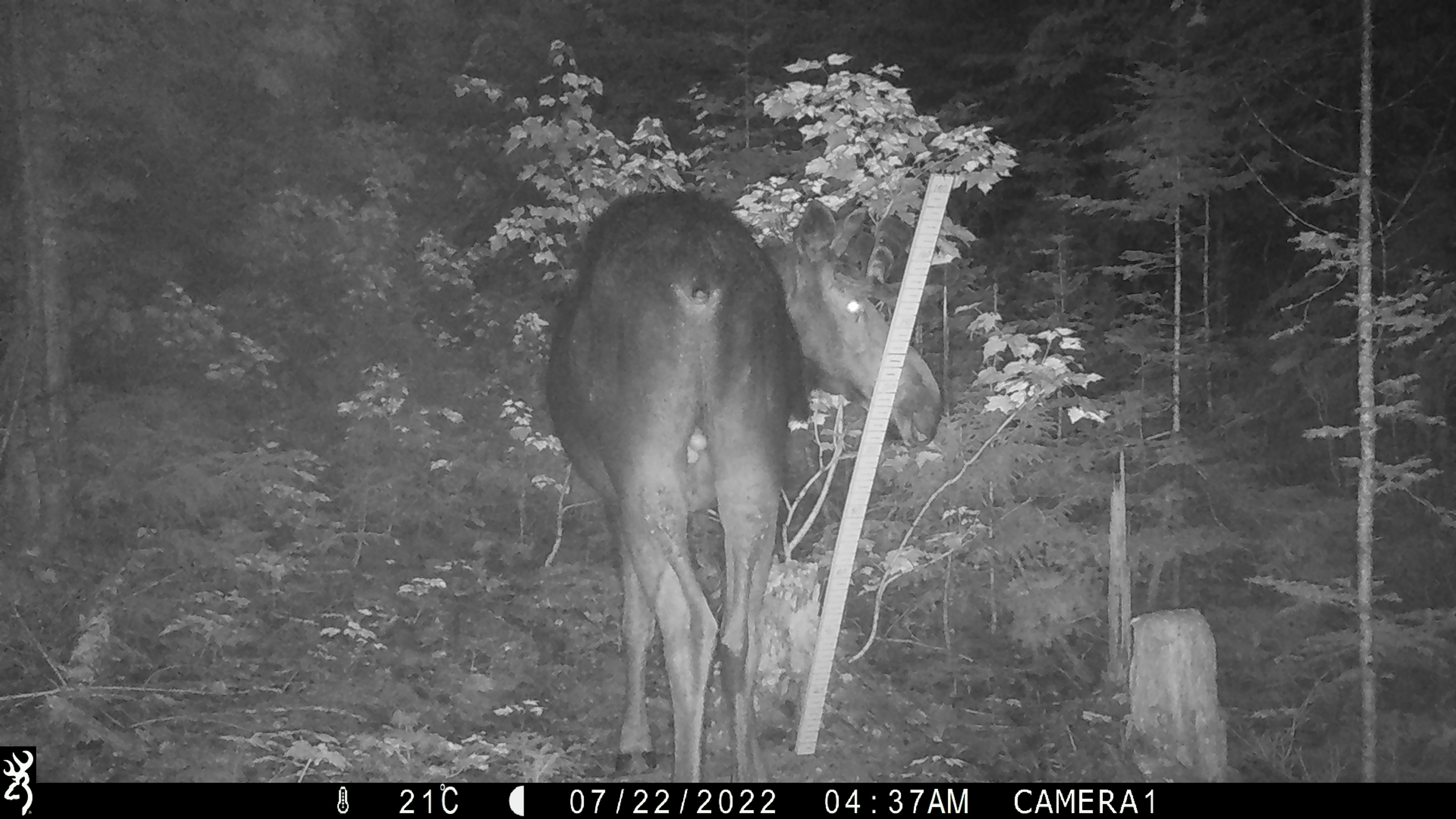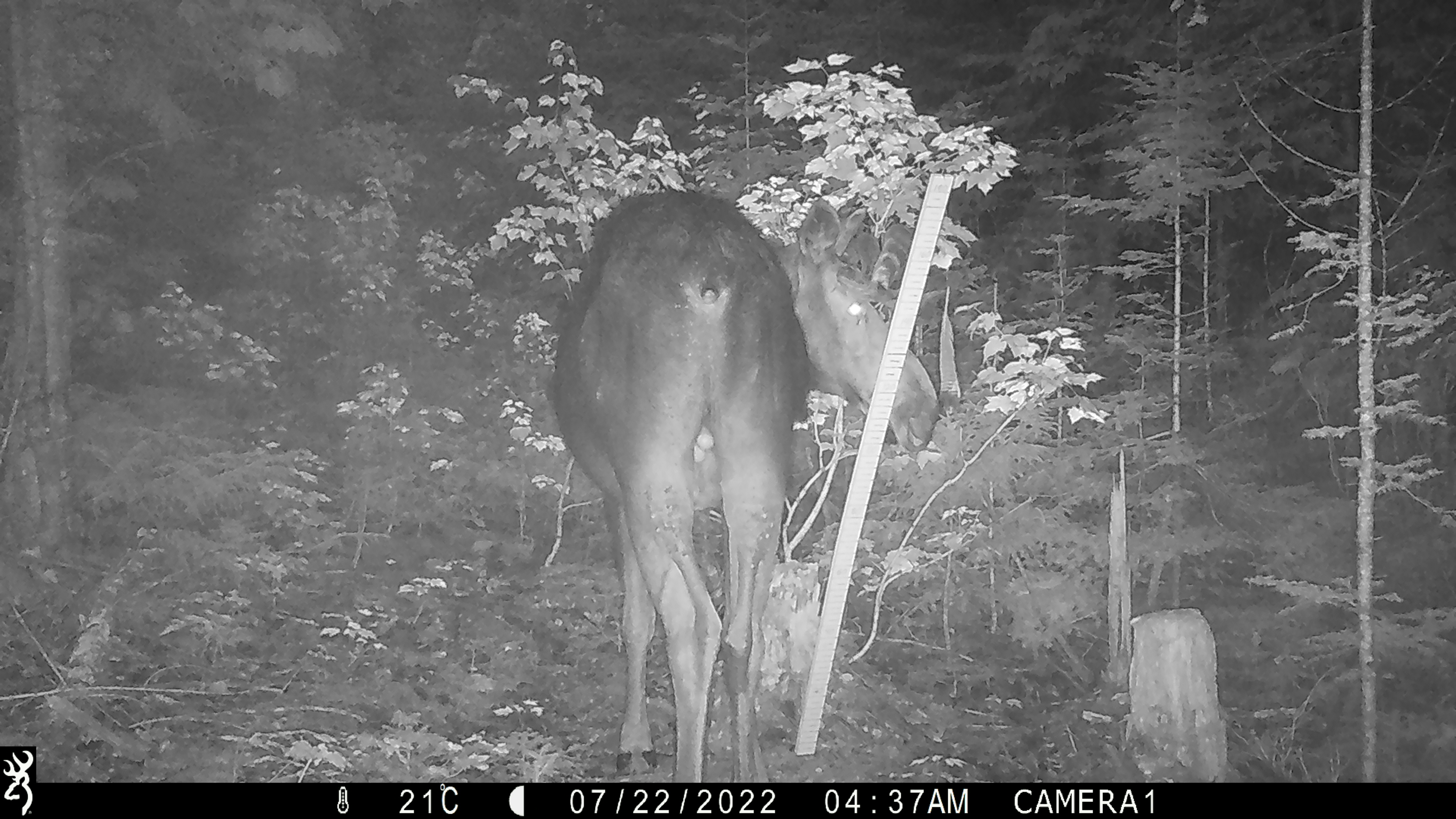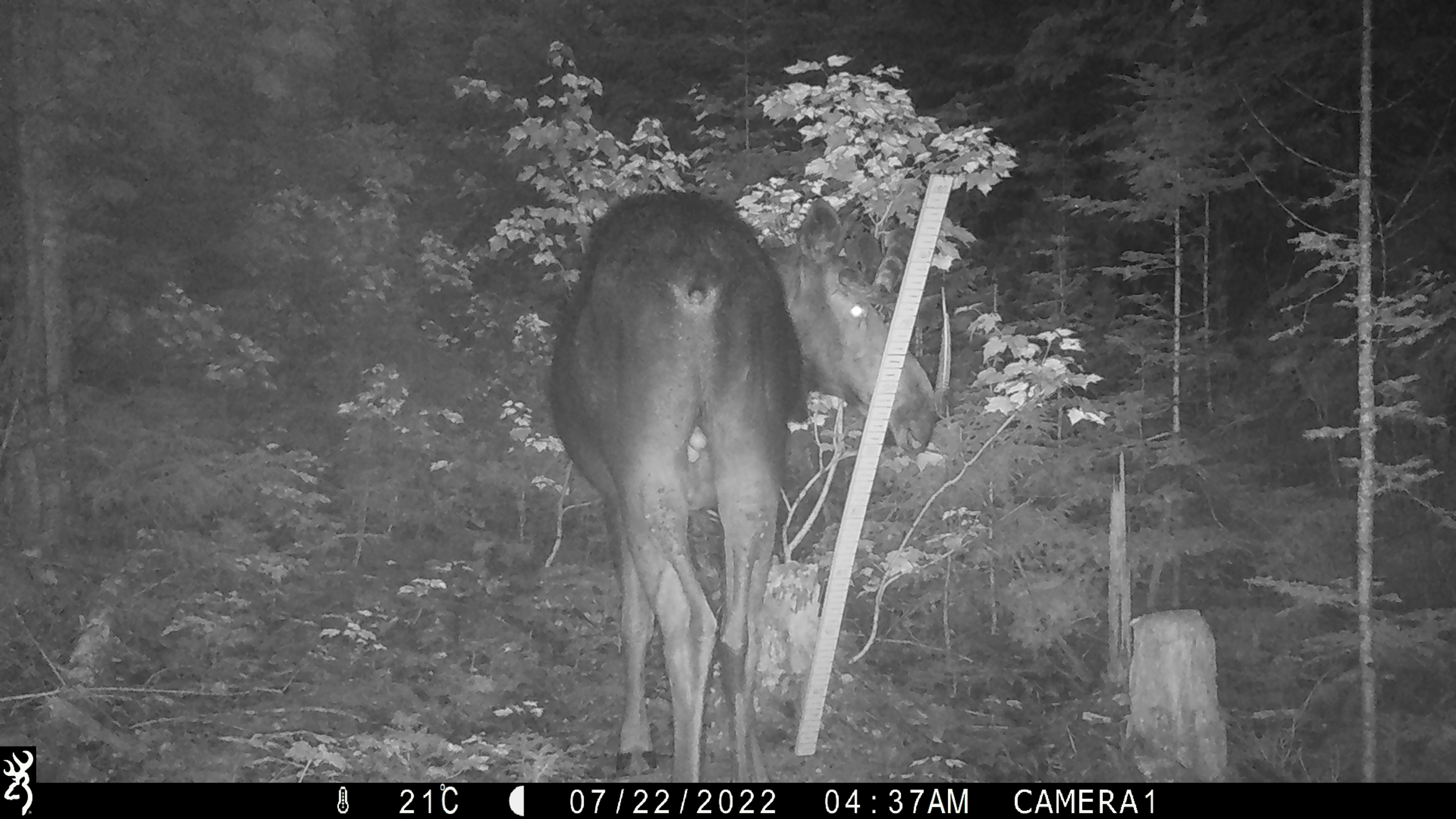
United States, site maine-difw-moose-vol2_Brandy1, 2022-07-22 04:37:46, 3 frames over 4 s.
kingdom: Animalia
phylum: Chordata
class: Mammalia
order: Artiodactyla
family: Cervidae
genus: Alces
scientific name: Alces alces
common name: moose